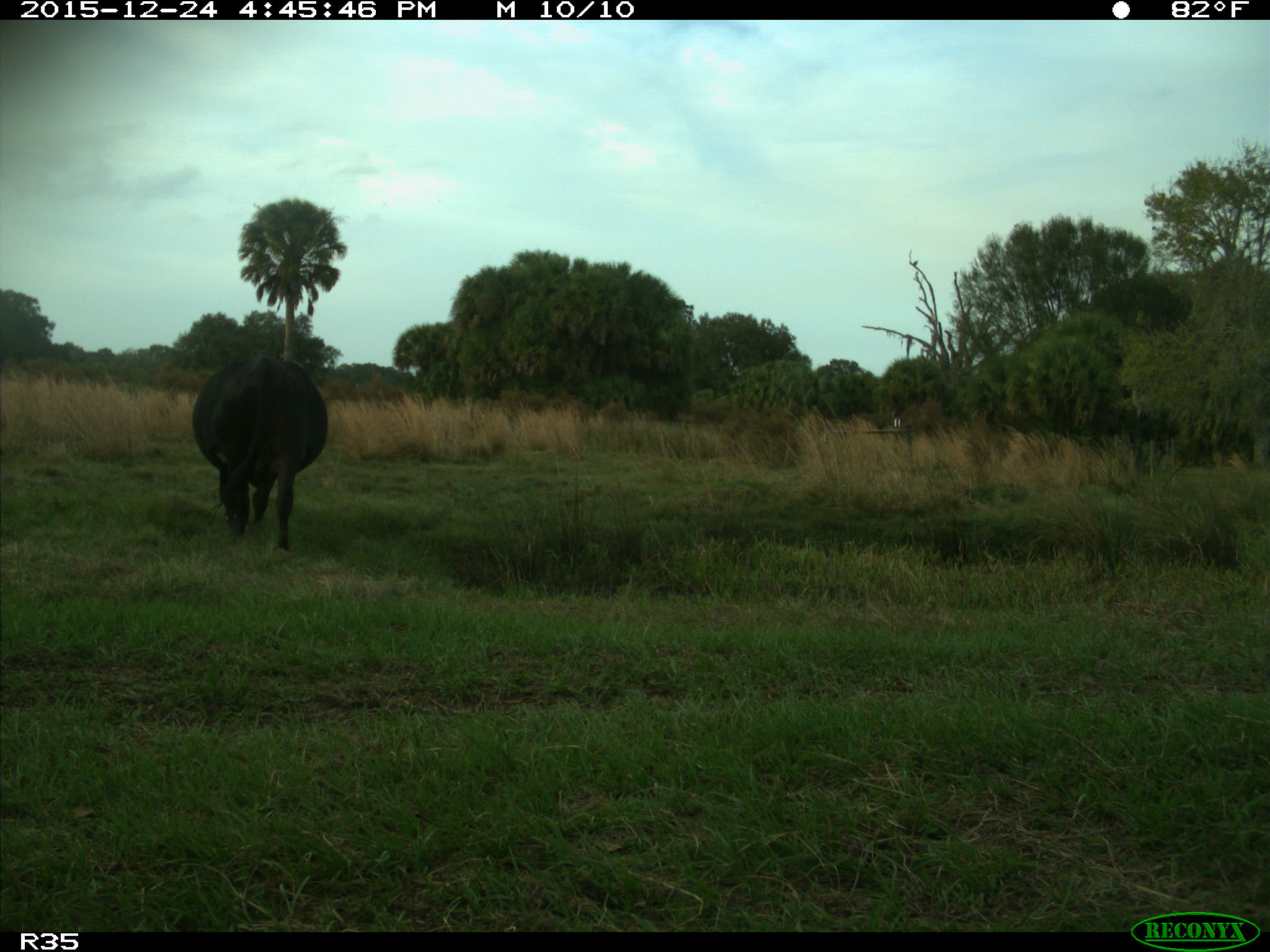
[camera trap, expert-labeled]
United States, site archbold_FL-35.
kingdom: Animalia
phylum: Chordata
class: Mammalia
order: Artiodactyla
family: Bovidae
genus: Bos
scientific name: Bos taurus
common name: domestic cow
Bos taurus (domestic cow).